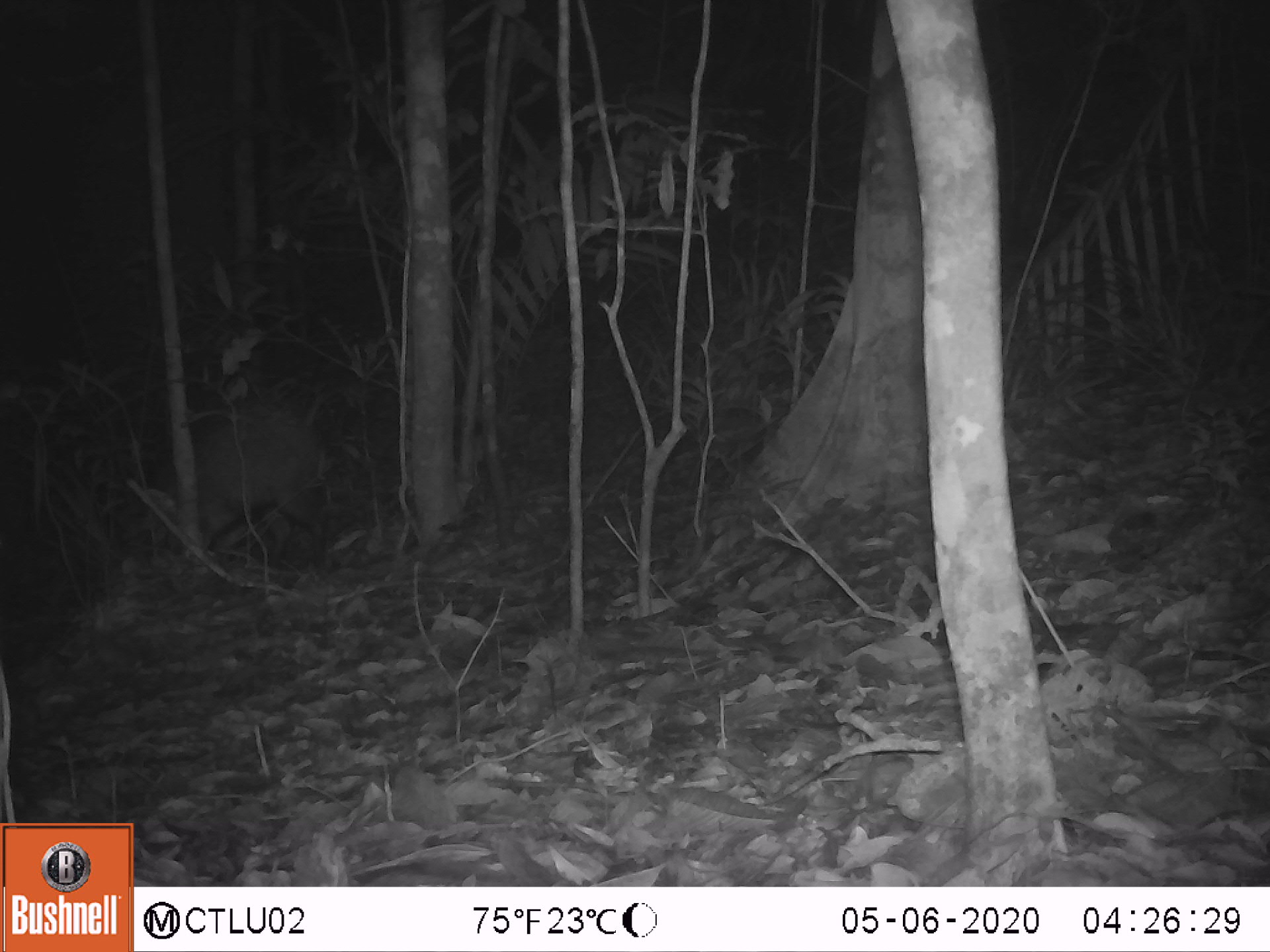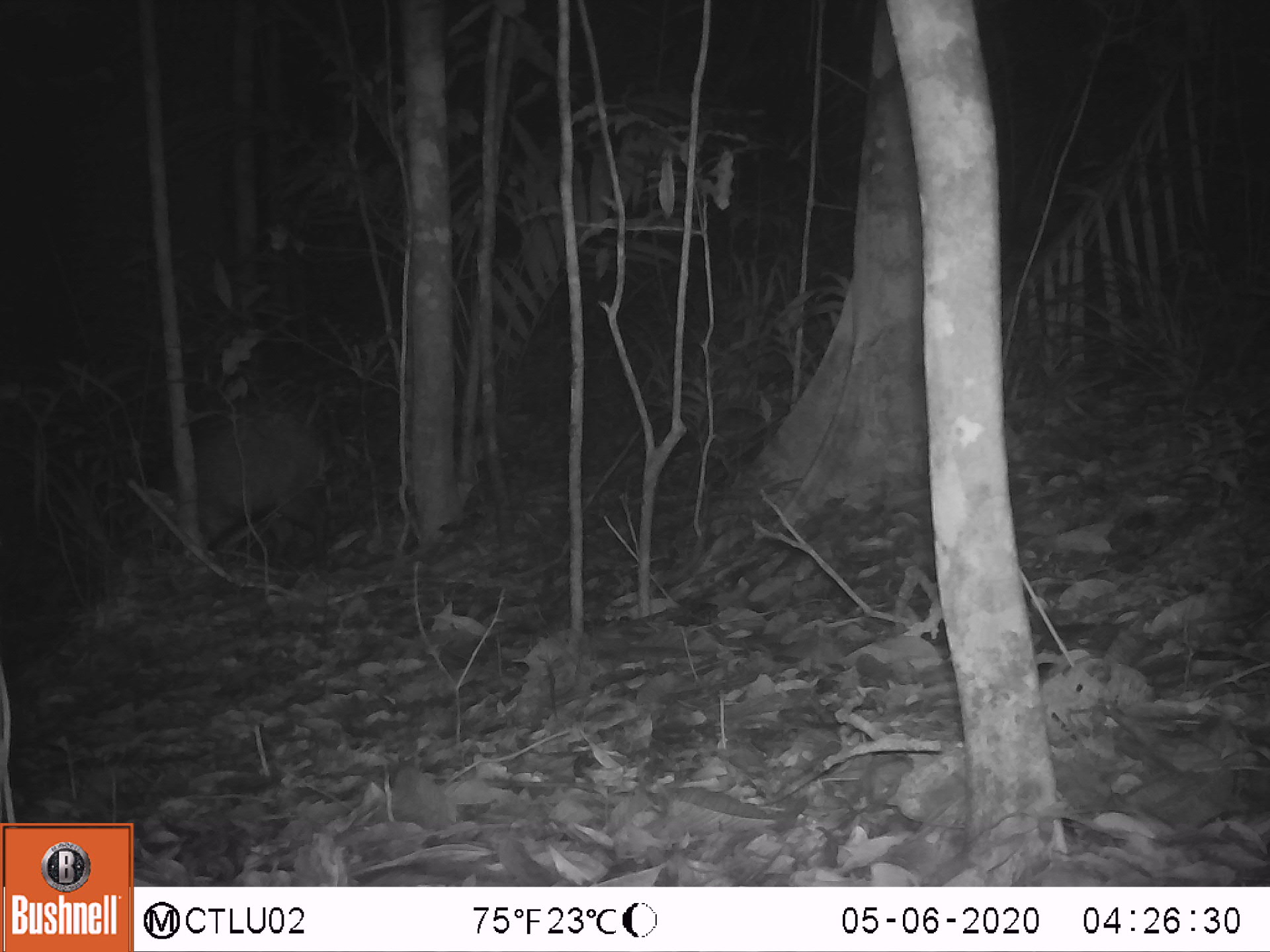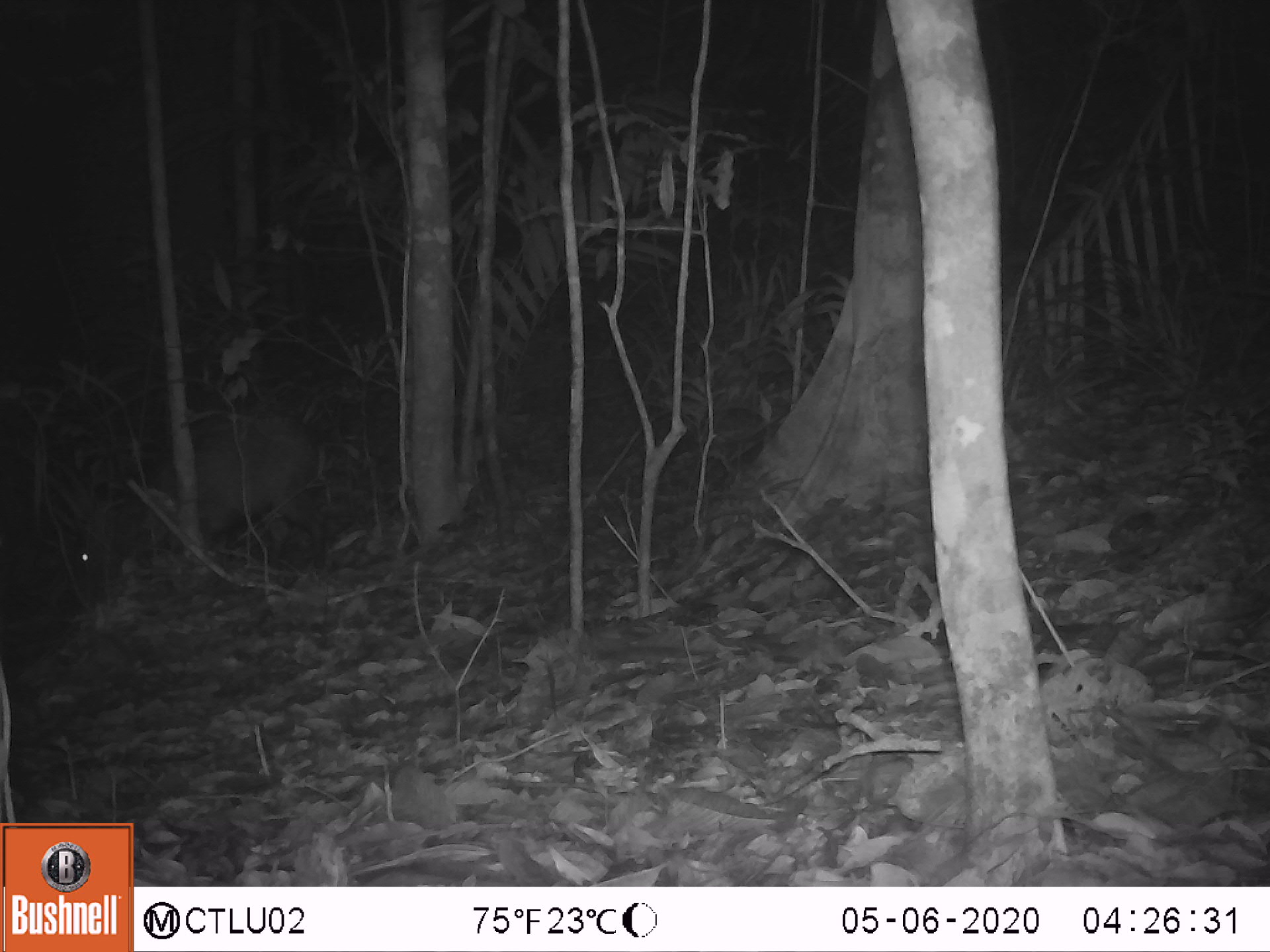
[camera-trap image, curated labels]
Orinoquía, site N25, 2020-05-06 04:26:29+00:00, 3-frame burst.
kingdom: Animalia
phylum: Chordata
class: Mammalia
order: Artiodactyla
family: Tayassuidae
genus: Pecari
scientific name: Pecari tajacu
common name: collared peccary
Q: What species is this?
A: Collared peccary (Pecari tajacu).